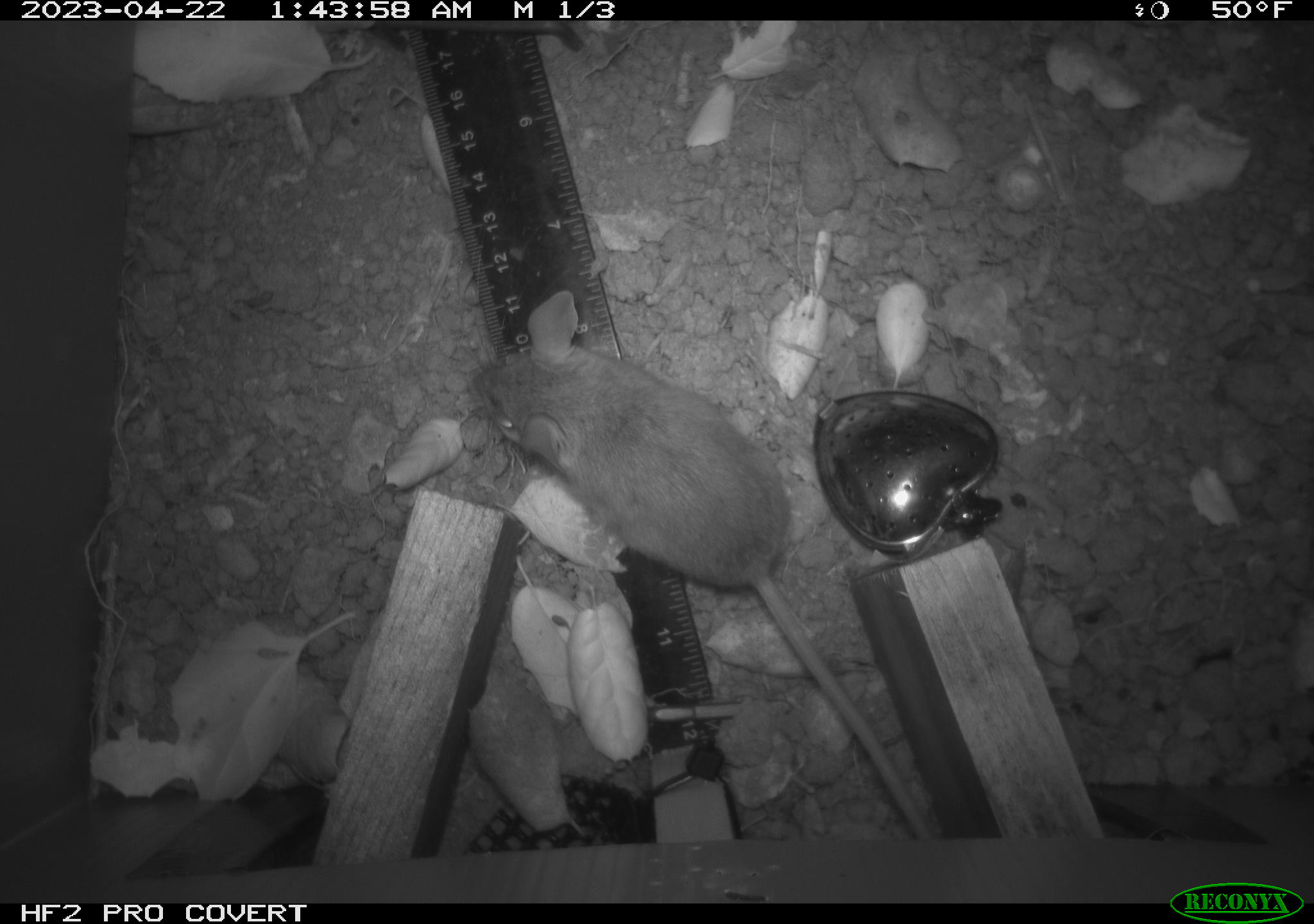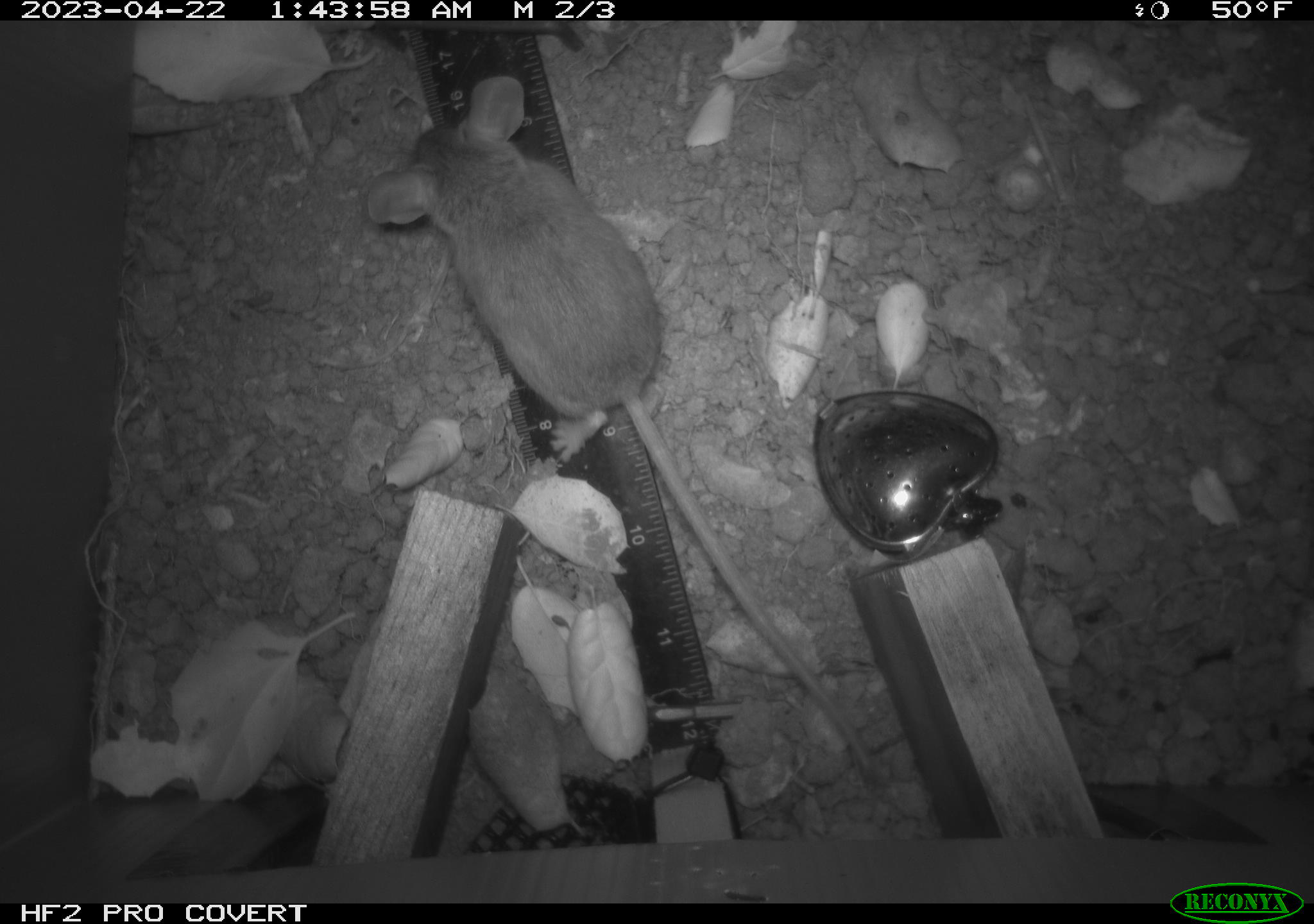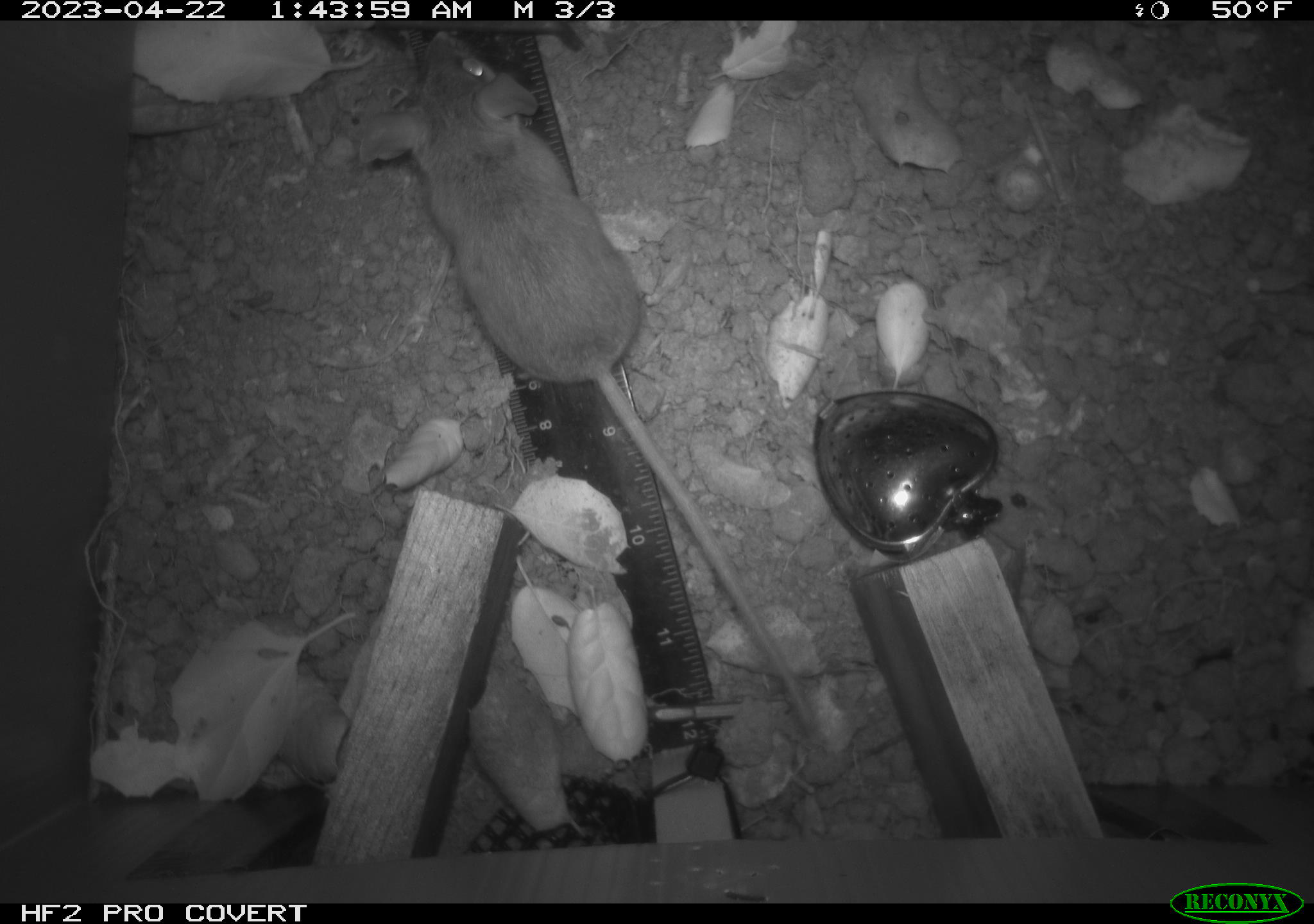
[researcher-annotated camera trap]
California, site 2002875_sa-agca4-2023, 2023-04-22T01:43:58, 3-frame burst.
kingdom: Animalia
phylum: Chordata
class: Mammalia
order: Rodentia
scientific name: Rodentia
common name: mouse species